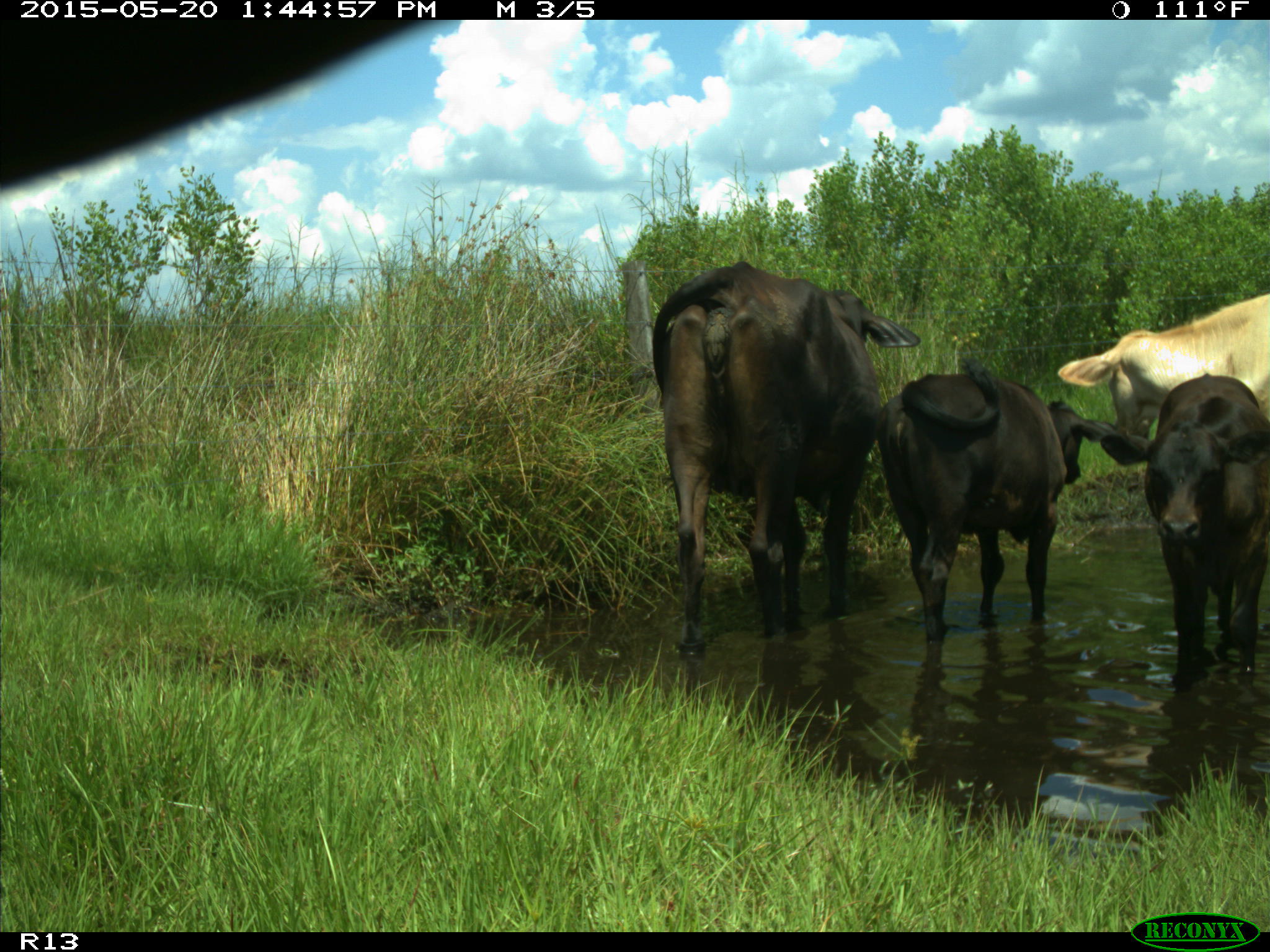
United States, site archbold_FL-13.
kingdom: Animalia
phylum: Chordata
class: Mammalia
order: Artiodactyla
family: Bovidae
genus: Bos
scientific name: Bos taurus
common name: domestic cow